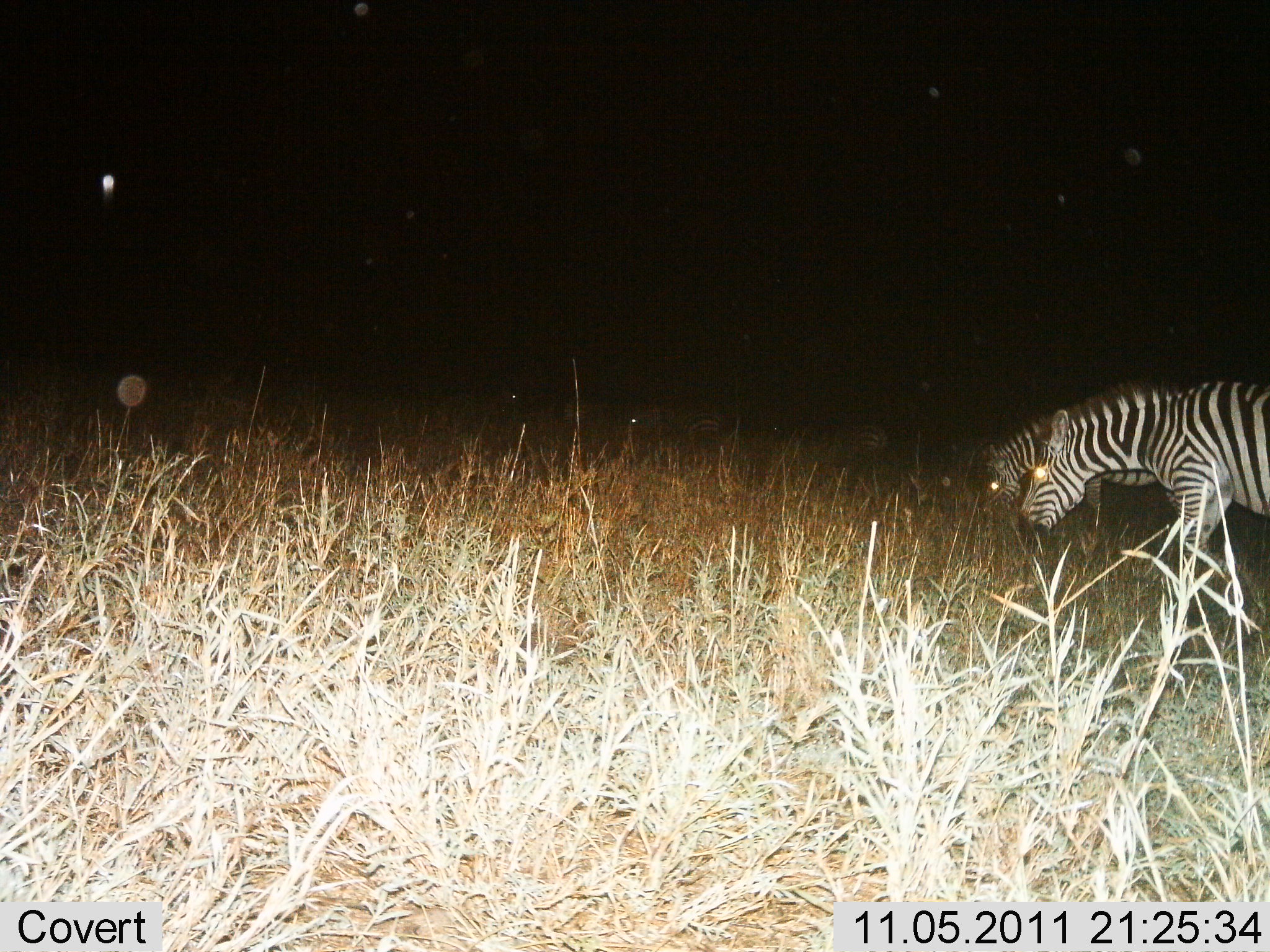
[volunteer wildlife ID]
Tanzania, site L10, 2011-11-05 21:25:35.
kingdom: Animalia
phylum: Chordata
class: Mammalia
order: Perissodactyla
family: Equidae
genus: Equus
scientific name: Equus quagga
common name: plains zebra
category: zebra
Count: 2.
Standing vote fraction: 0%.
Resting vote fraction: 0%.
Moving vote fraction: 50%.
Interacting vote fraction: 0%.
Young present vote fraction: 0%.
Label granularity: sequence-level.